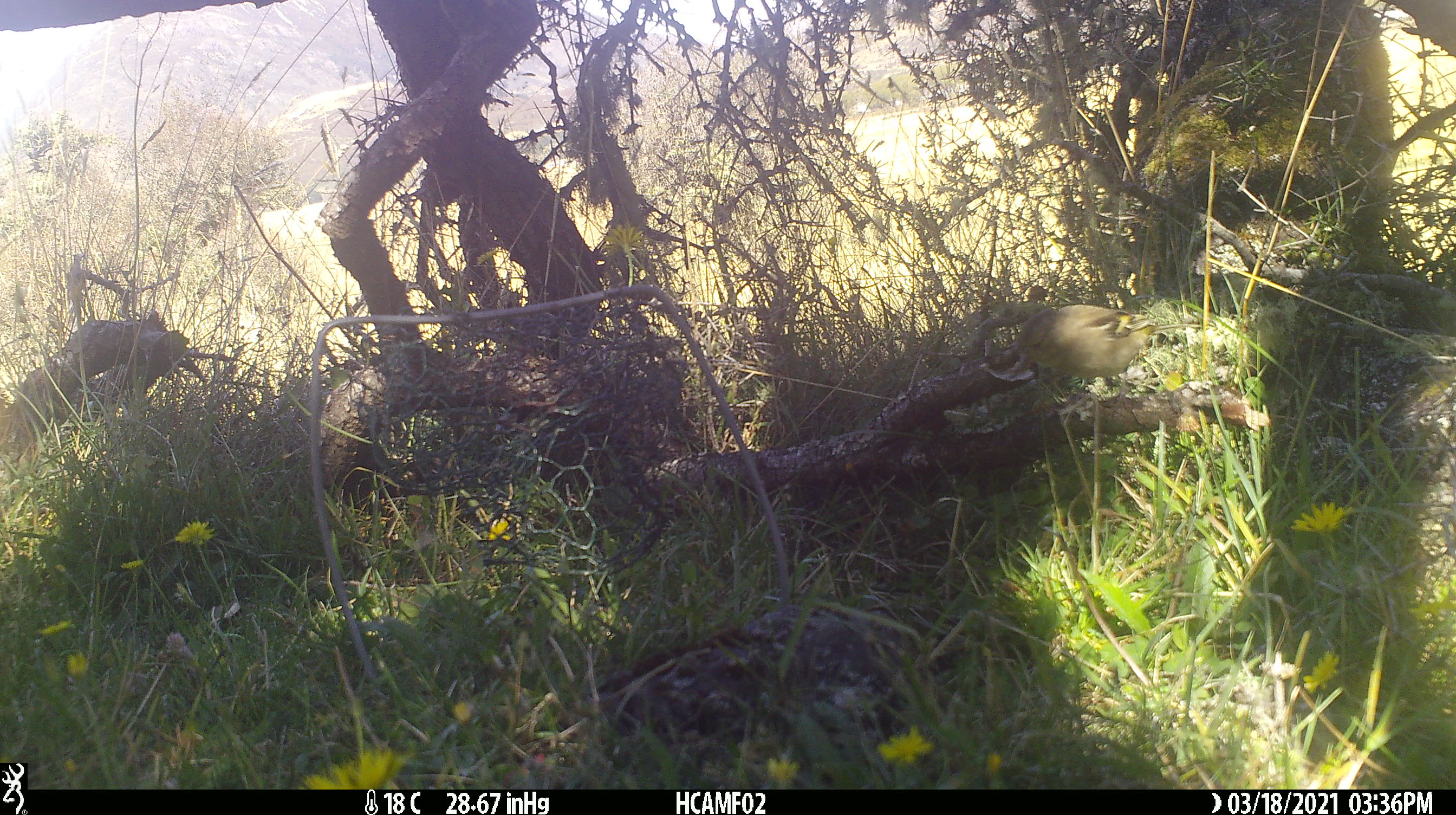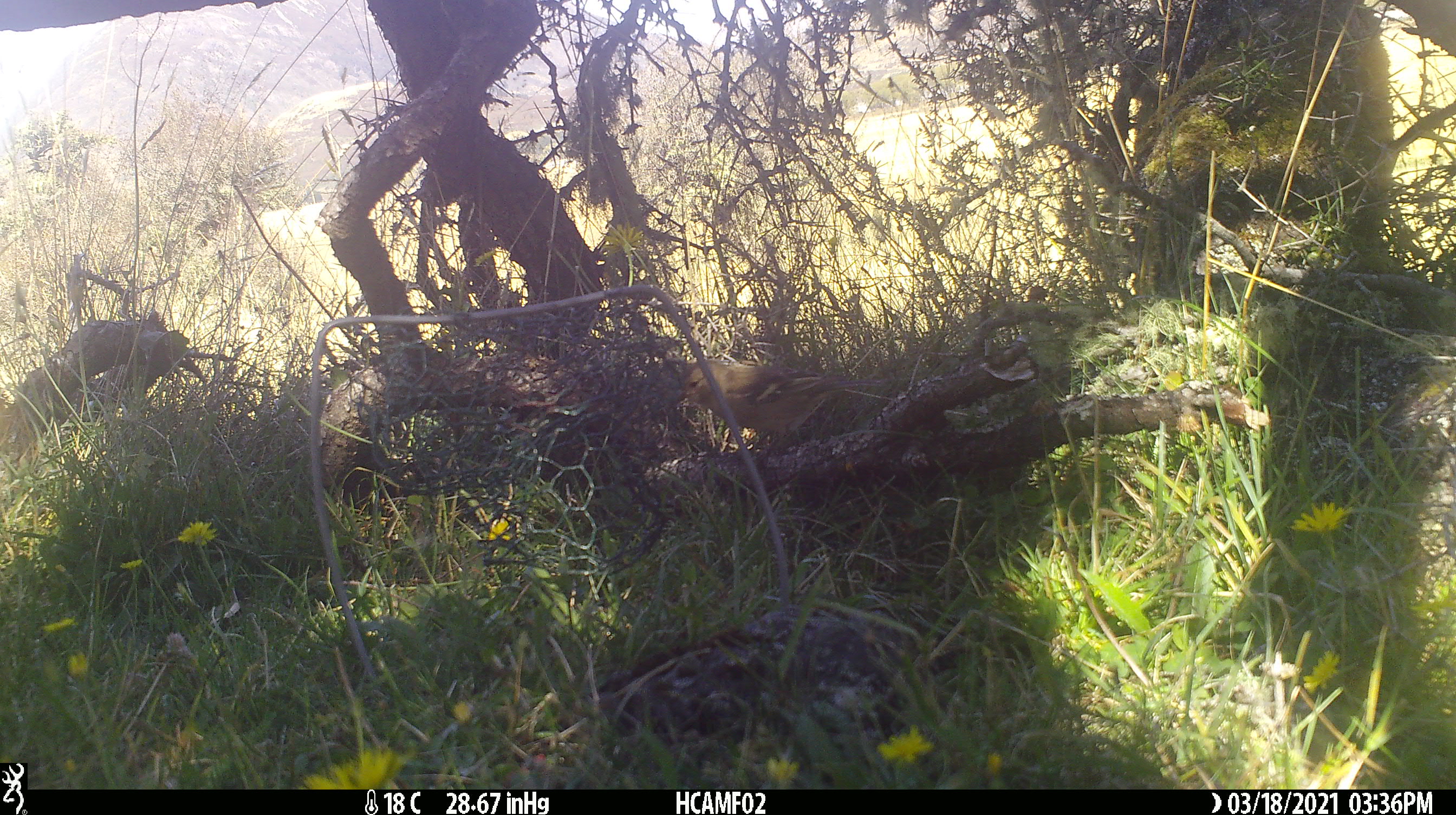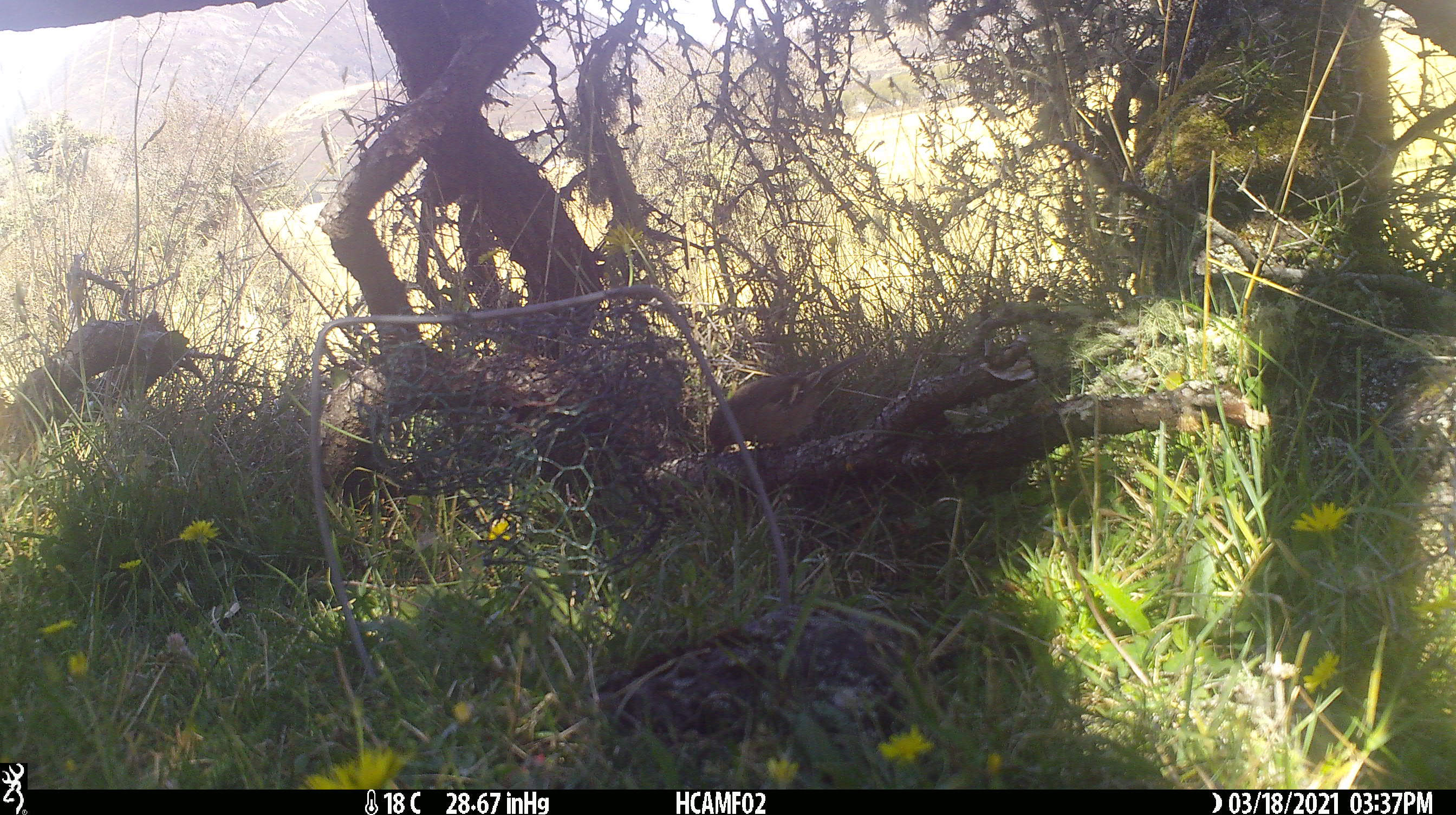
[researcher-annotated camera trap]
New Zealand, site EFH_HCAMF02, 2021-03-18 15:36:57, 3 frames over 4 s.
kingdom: Animalia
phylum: Chordata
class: Aves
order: Passeriformes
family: Fringillidae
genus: Fringilla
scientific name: Fringilla coelebs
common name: common chaffinch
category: chaffinch